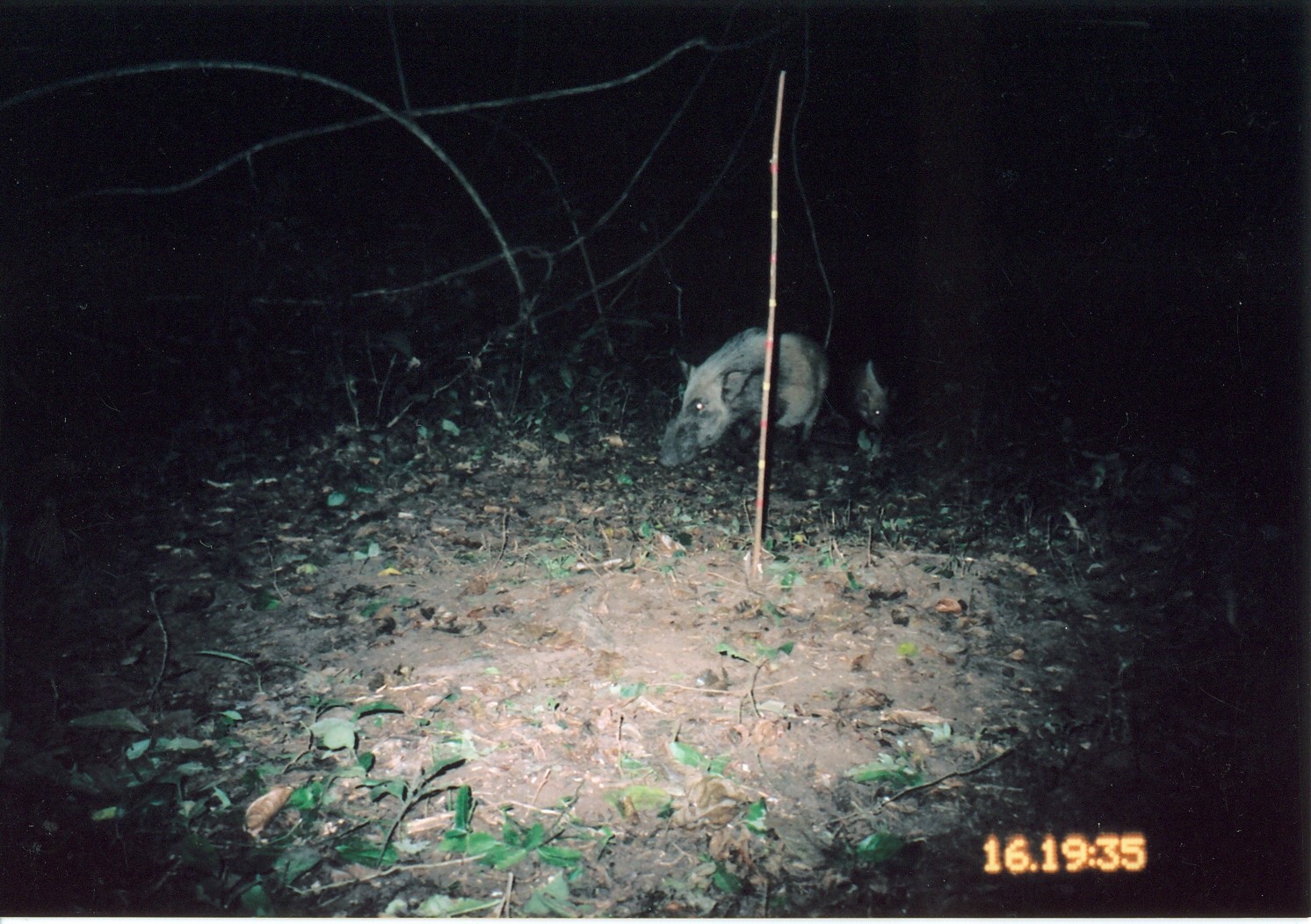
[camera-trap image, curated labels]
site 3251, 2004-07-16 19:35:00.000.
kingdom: Animalia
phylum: Chordata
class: Mammalia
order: Artiodactyla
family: Suidae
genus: Potamochoerus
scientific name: Potamochoerus larvatus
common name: bushpig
Potamochoerus larvatus (bushpig), count 2.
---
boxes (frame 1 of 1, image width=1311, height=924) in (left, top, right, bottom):
potamochoerus larvatus: (653, 325, 832, 468); (855, 358, 897, 463)